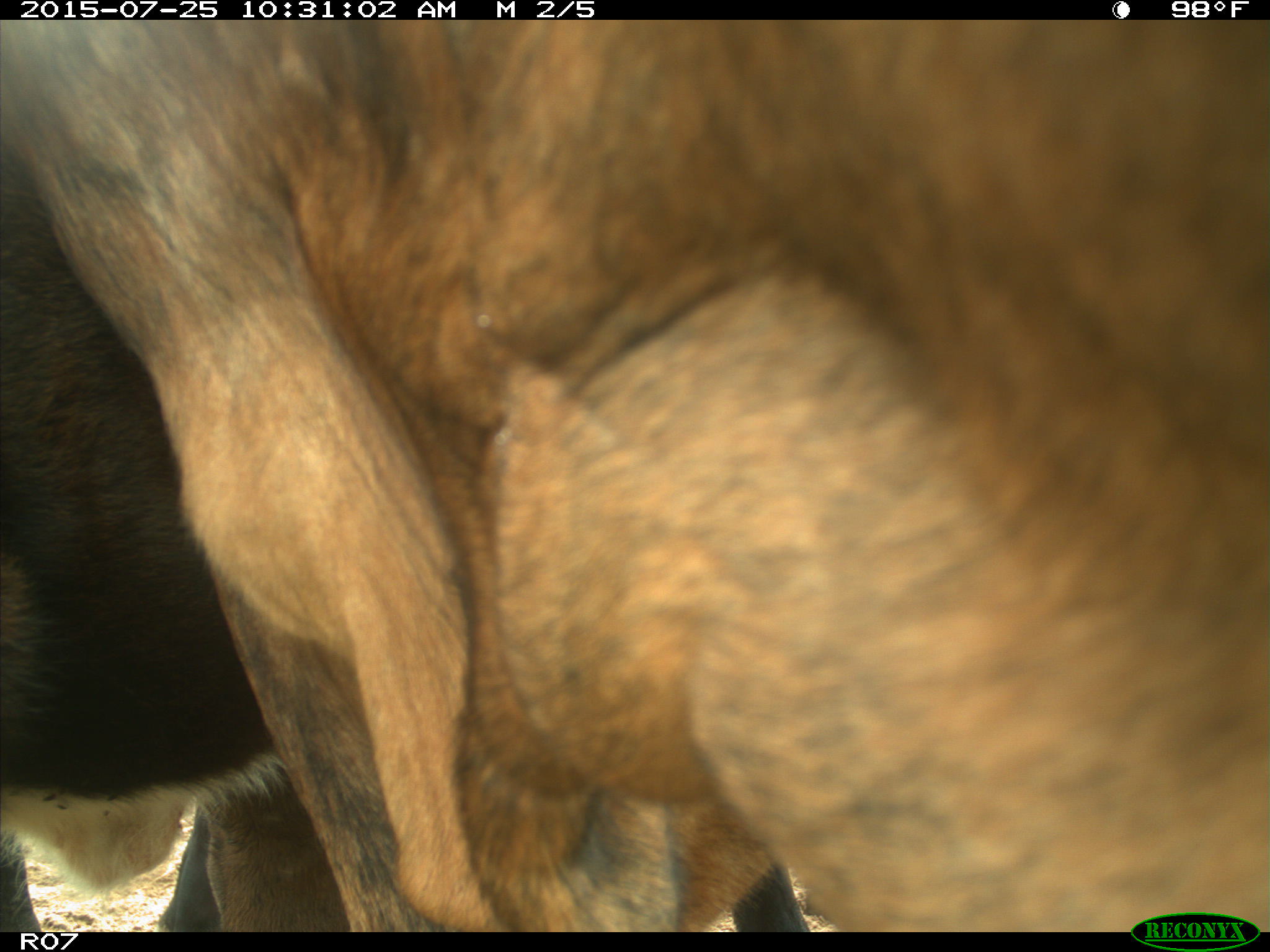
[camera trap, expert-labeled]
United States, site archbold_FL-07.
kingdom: Animalia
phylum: Chordata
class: Mammalia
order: Artiodactyla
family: Bovidae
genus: Bos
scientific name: Bos taurus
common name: domestic cow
Bos taurus (domestic cow).